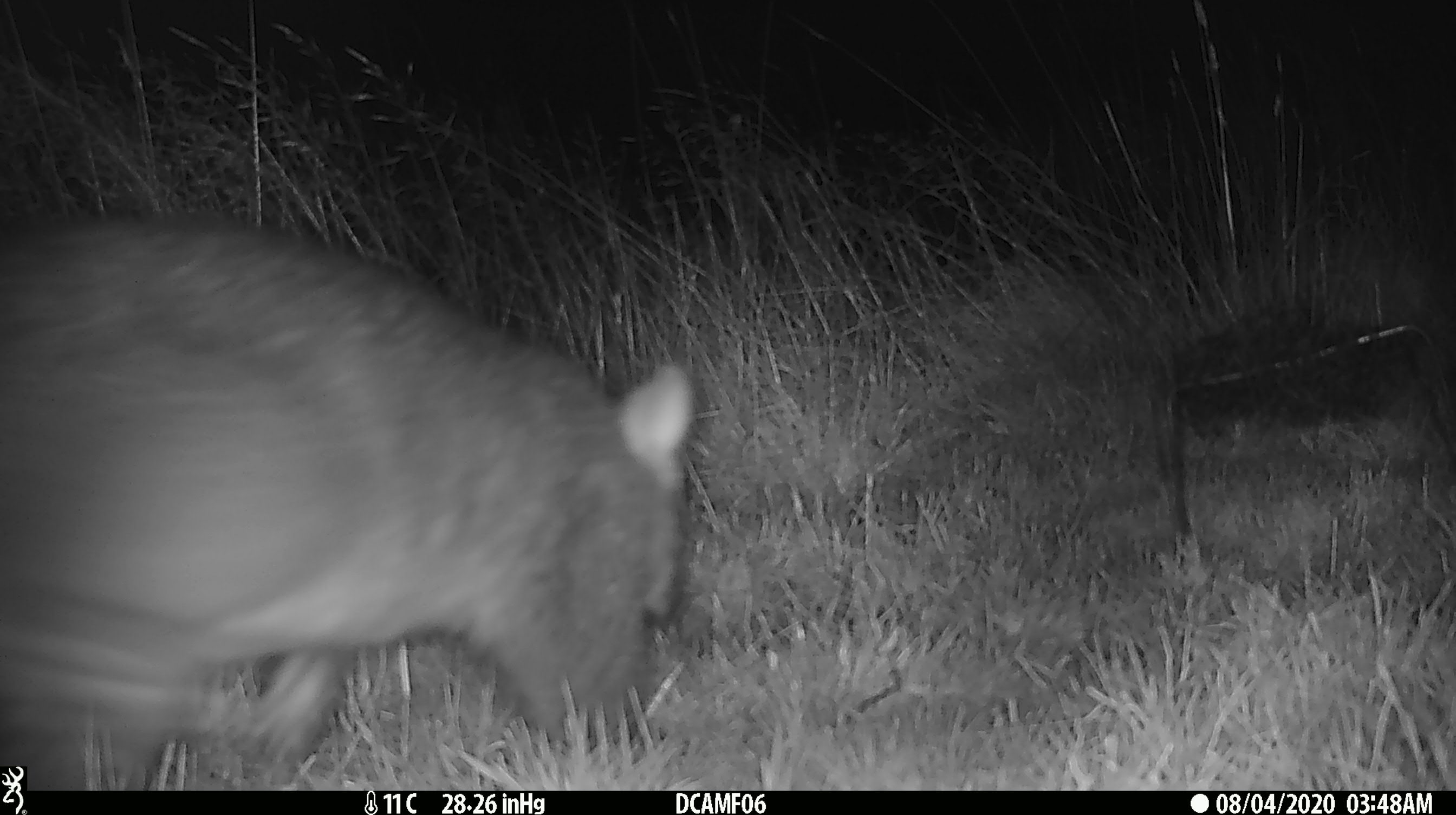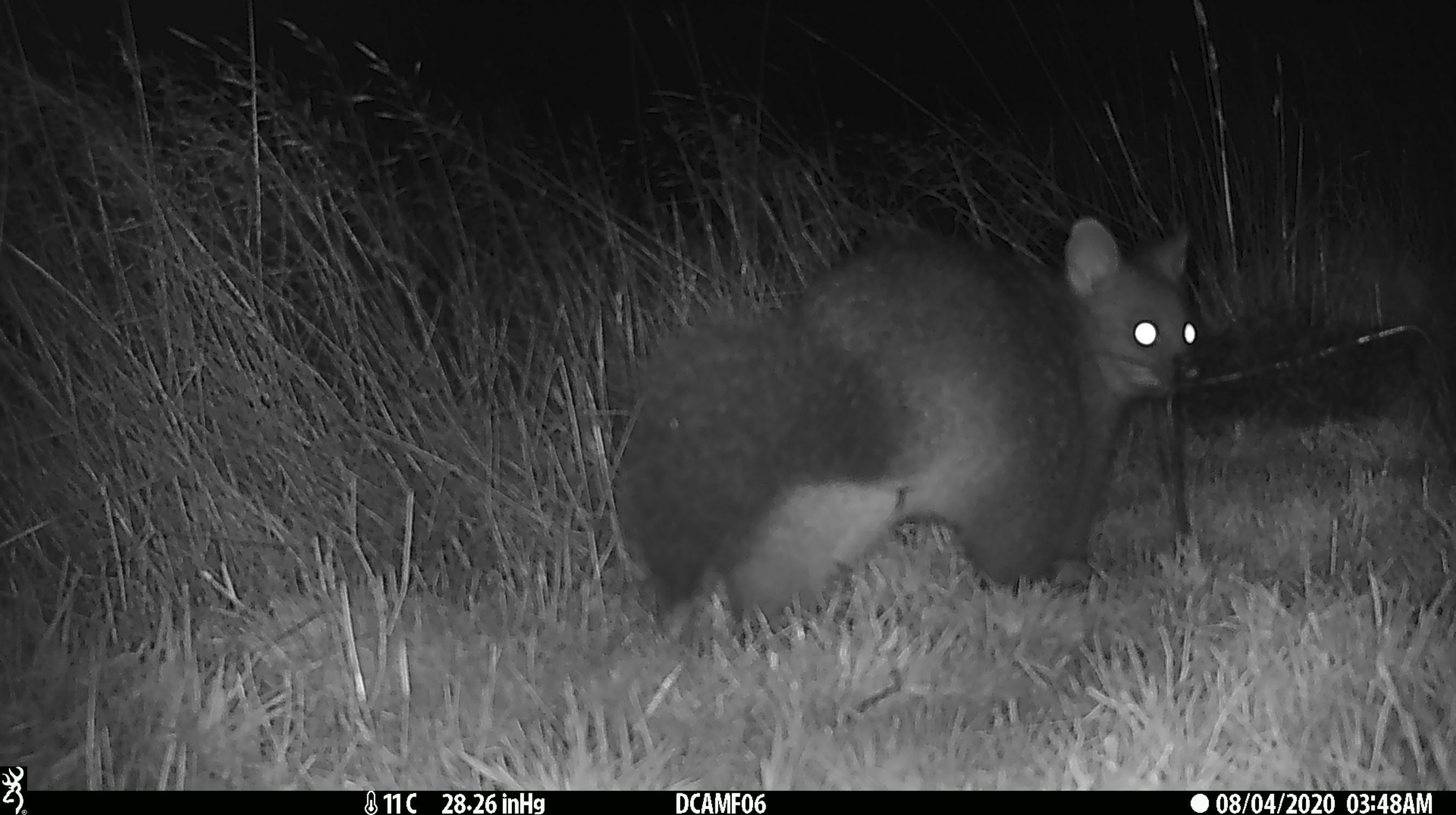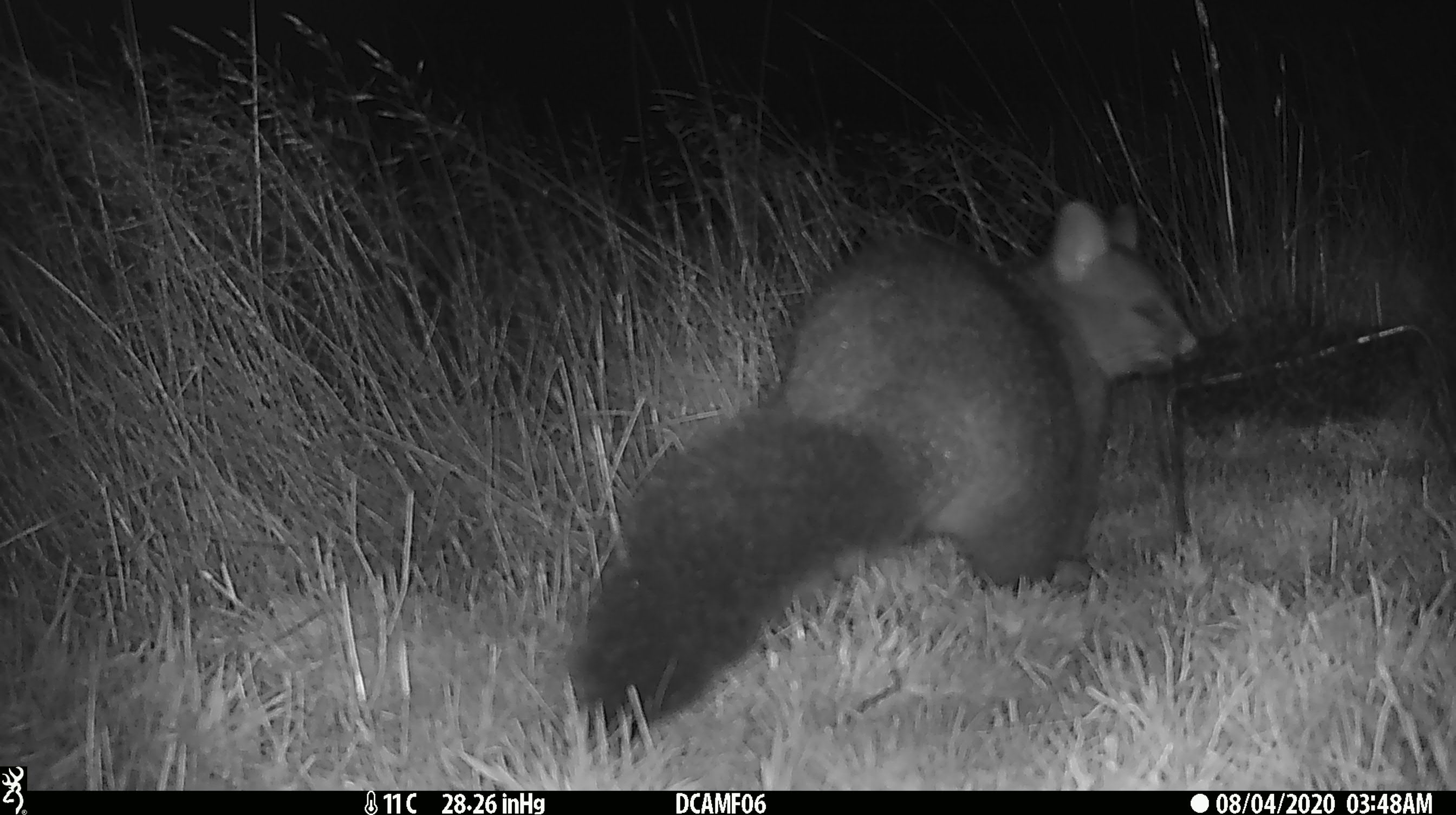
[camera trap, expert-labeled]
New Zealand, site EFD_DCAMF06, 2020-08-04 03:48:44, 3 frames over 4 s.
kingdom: Animalia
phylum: Chordata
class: Mammalia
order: Diprotodontia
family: Phalangeridae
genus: Trichosurus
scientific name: Trichosurus vulpecula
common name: common brushtail possum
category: possum